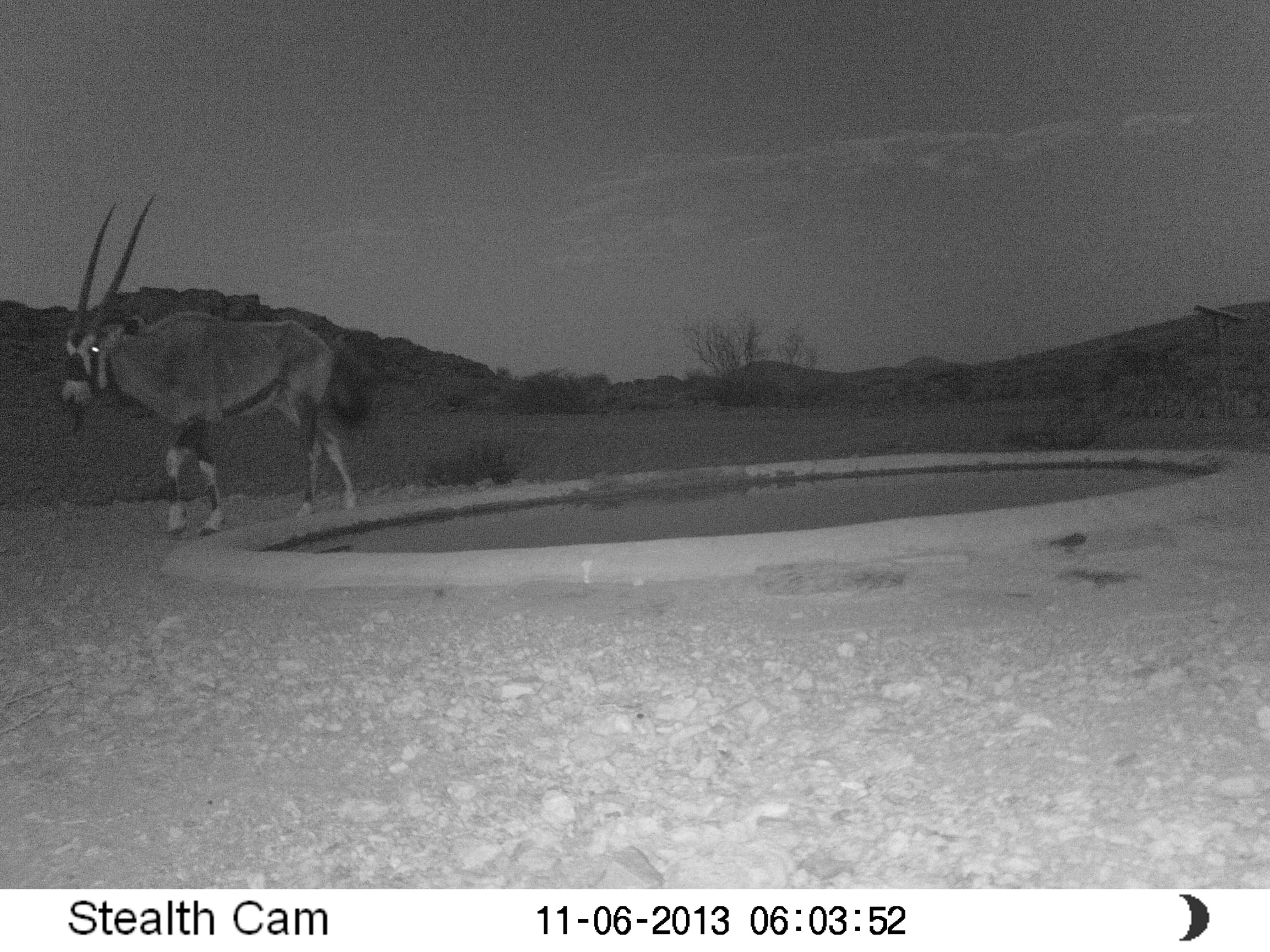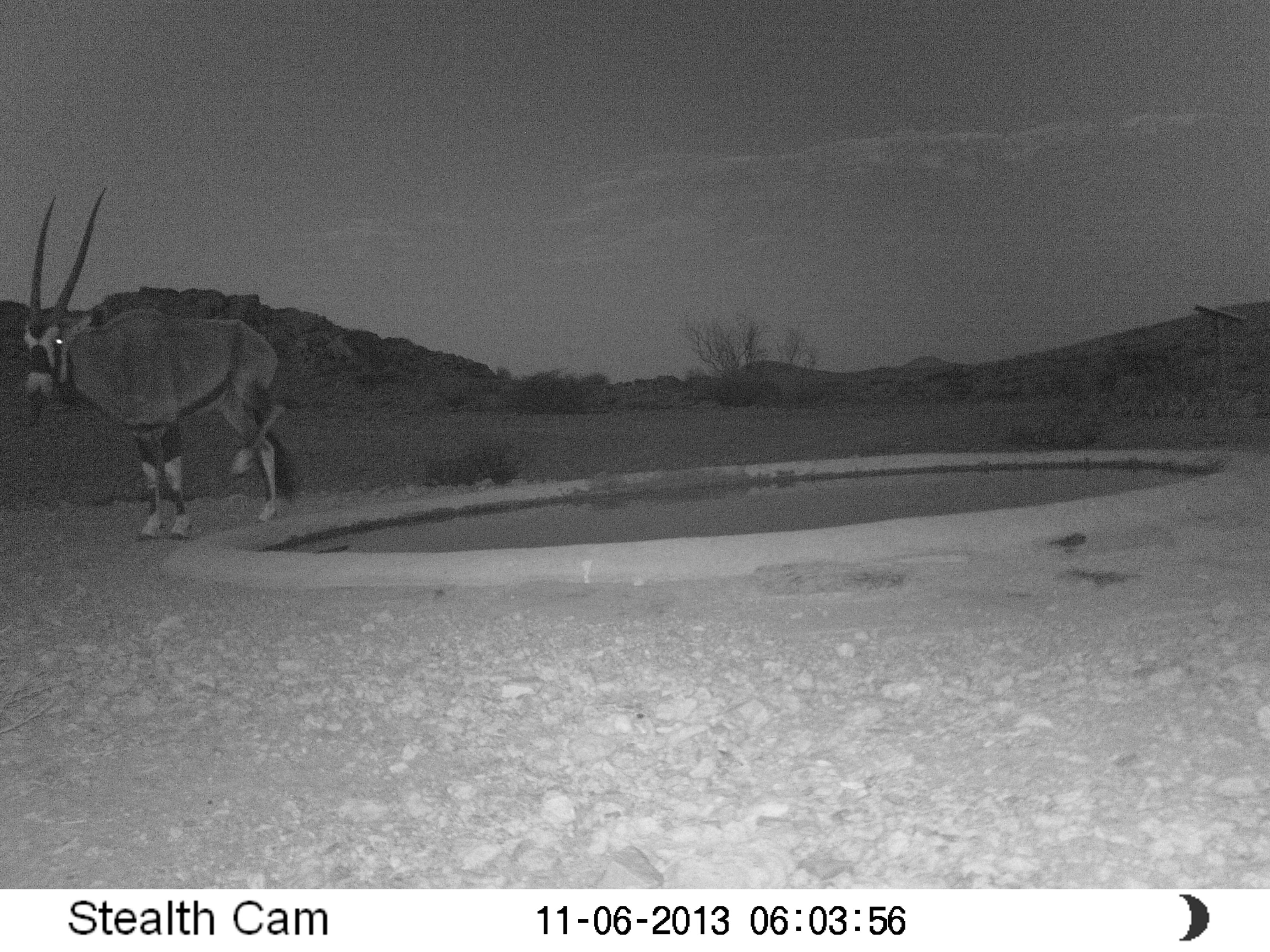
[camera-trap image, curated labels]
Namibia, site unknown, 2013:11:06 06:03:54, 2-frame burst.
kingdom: Animalia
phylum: Chordata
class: Mammalia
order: Artiodactyla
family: Bovidae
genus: Oryx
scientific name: Oryx gazella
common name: gemsbok